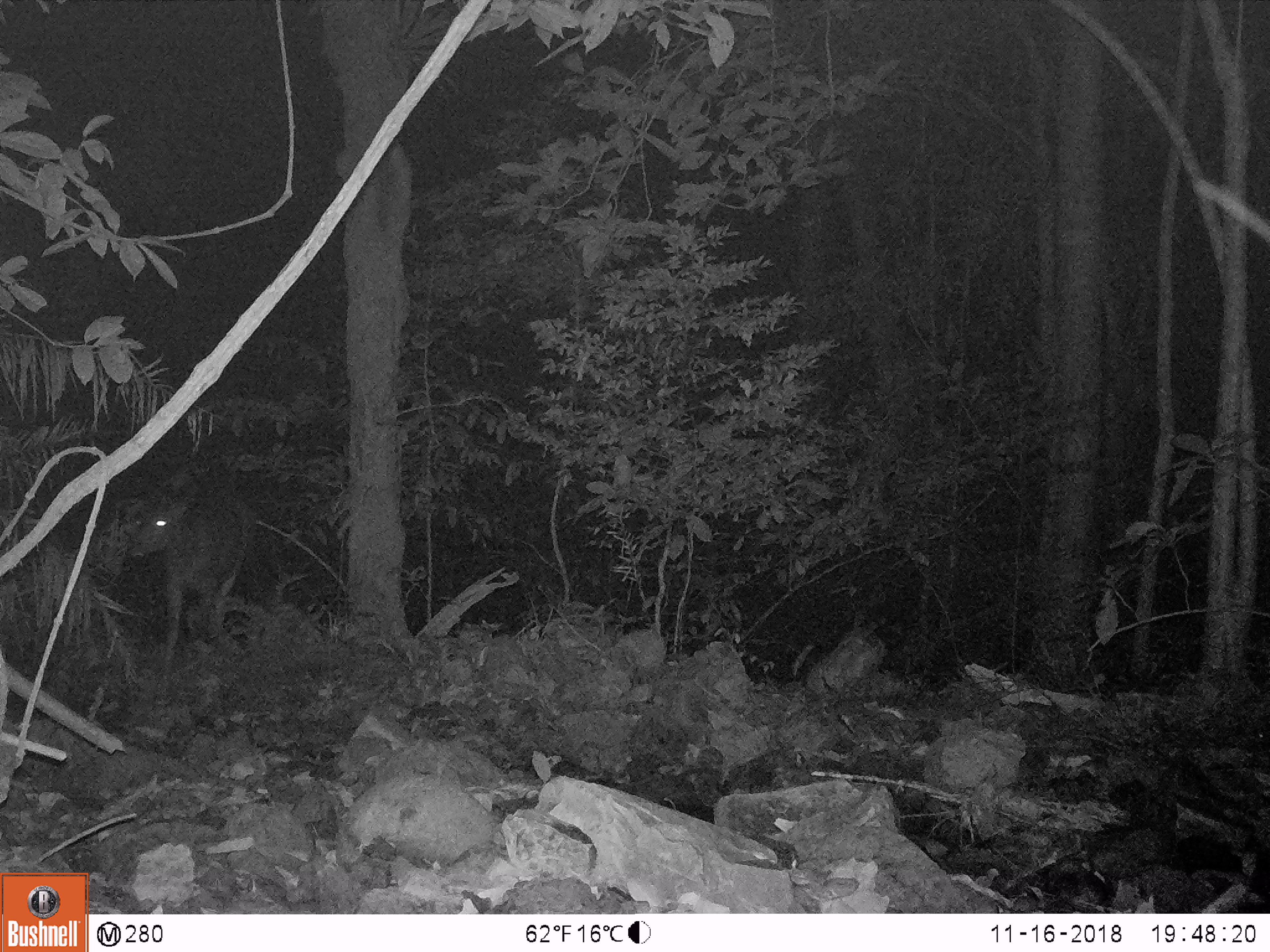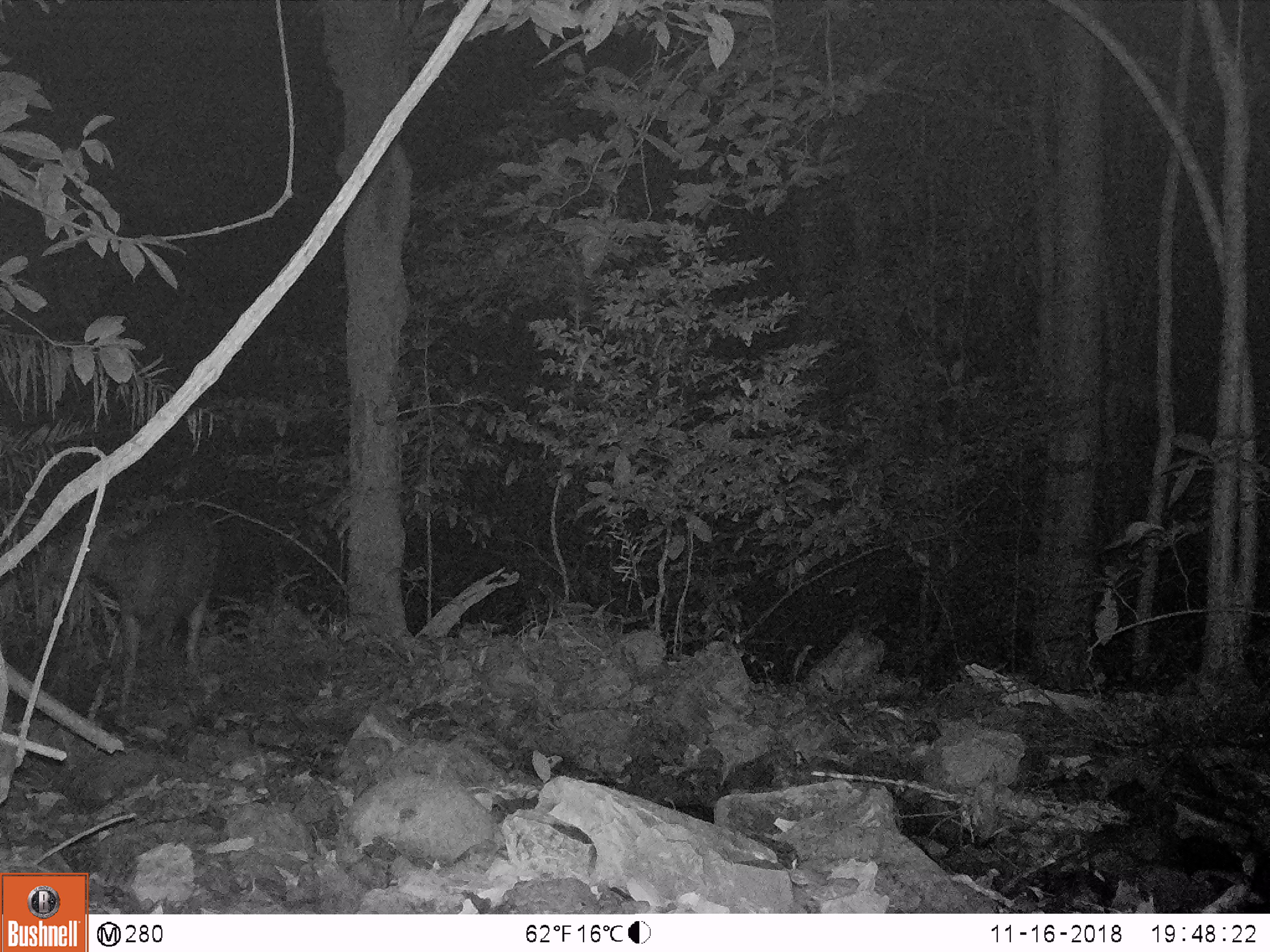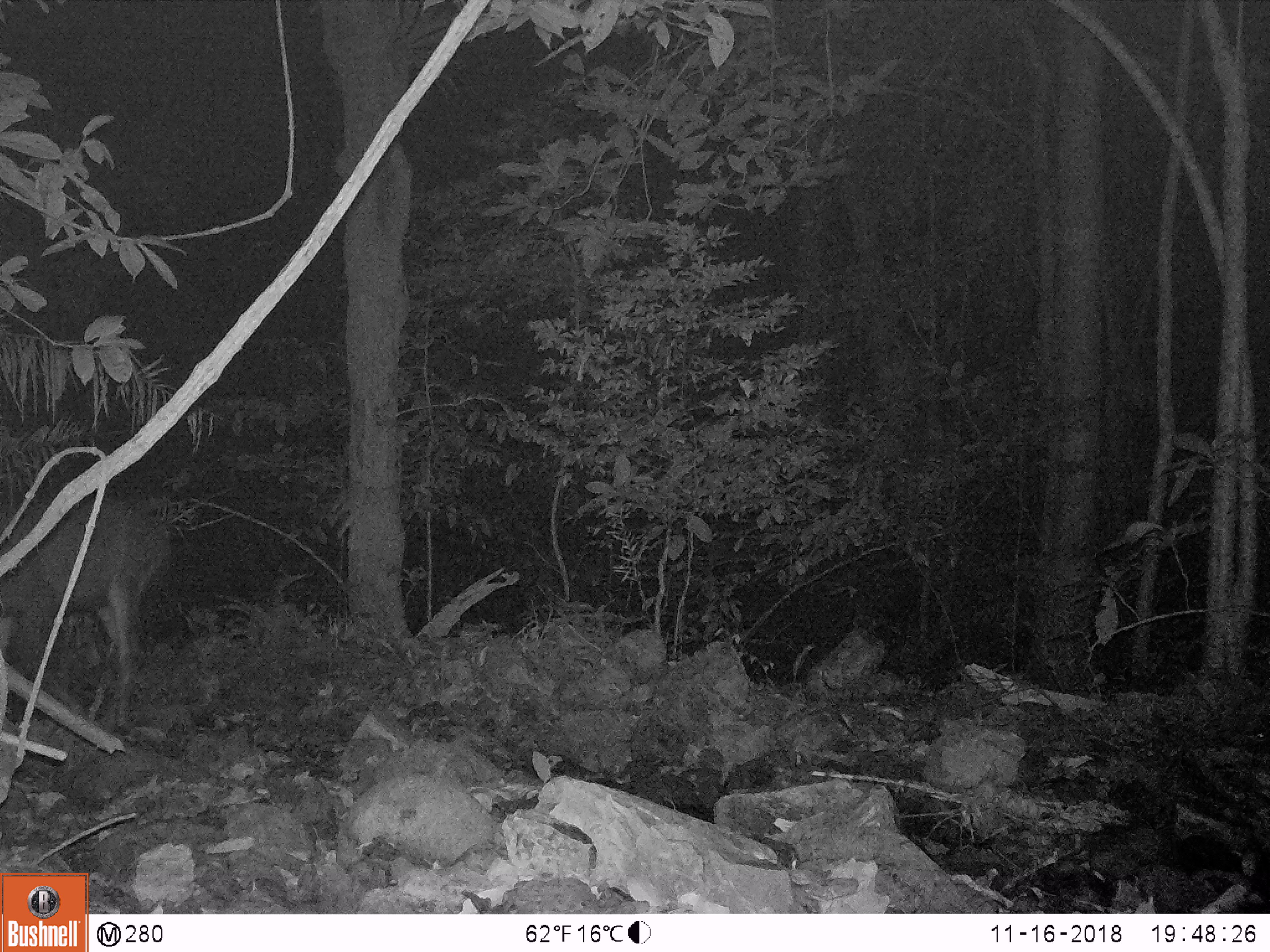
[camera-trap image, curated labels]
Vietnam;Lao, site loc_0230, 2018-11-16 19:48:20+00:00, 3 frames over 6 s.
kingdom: Animalia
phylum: Chordata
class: Mammalia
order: Artiodactyla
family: Cervidae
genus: Rusa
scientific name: Rusa unicolor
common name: sambar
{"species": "sambar (Rusa unicolor)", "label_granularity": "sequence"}